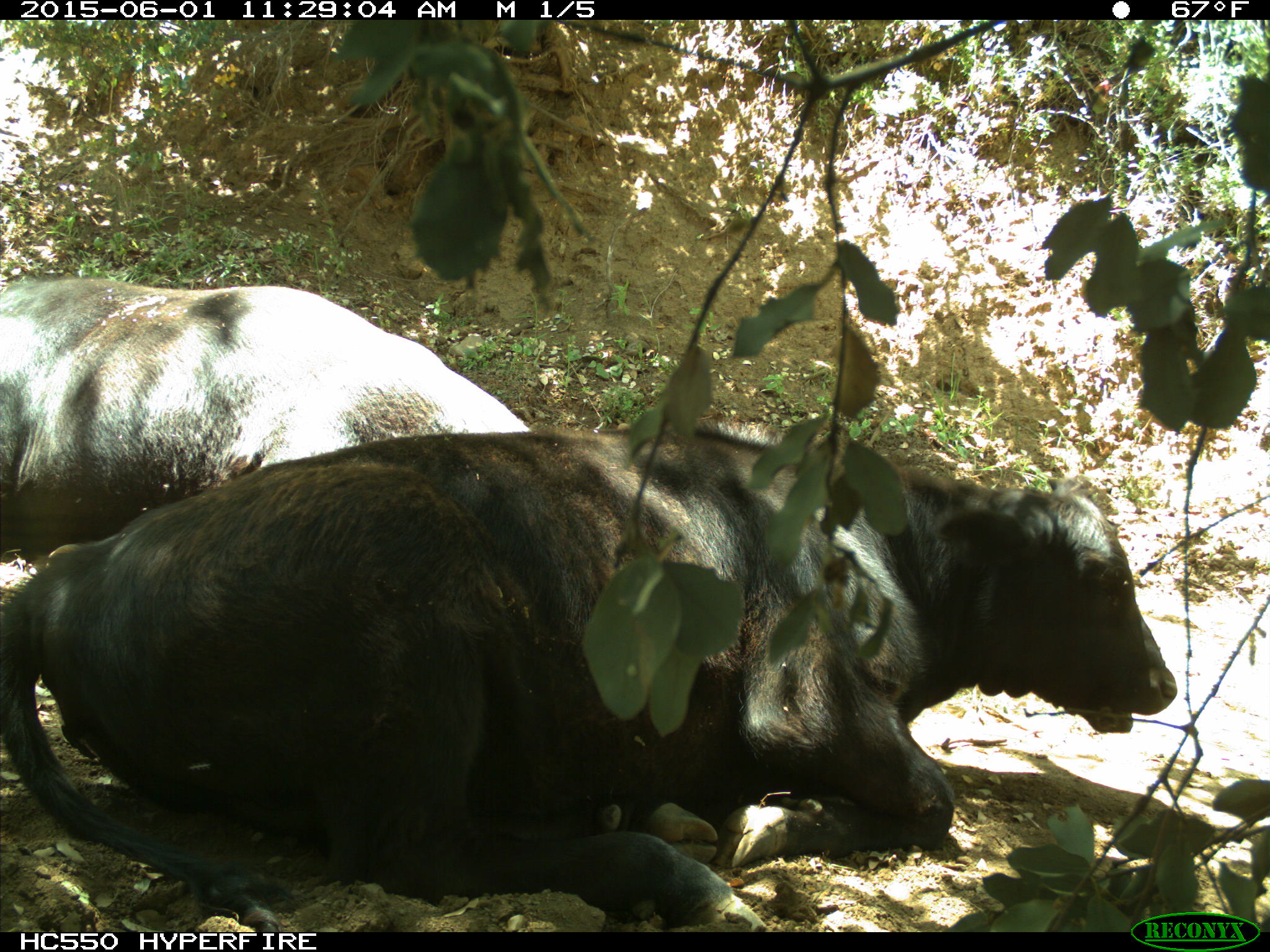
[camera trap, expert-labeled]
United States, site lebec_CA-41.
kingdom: Animalia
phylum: Chordata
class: Mammalia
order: Artiodactyla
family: Bovidae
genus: Bos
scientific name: Bos taurus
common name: domestic cow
Bos taurus (domestic cow).